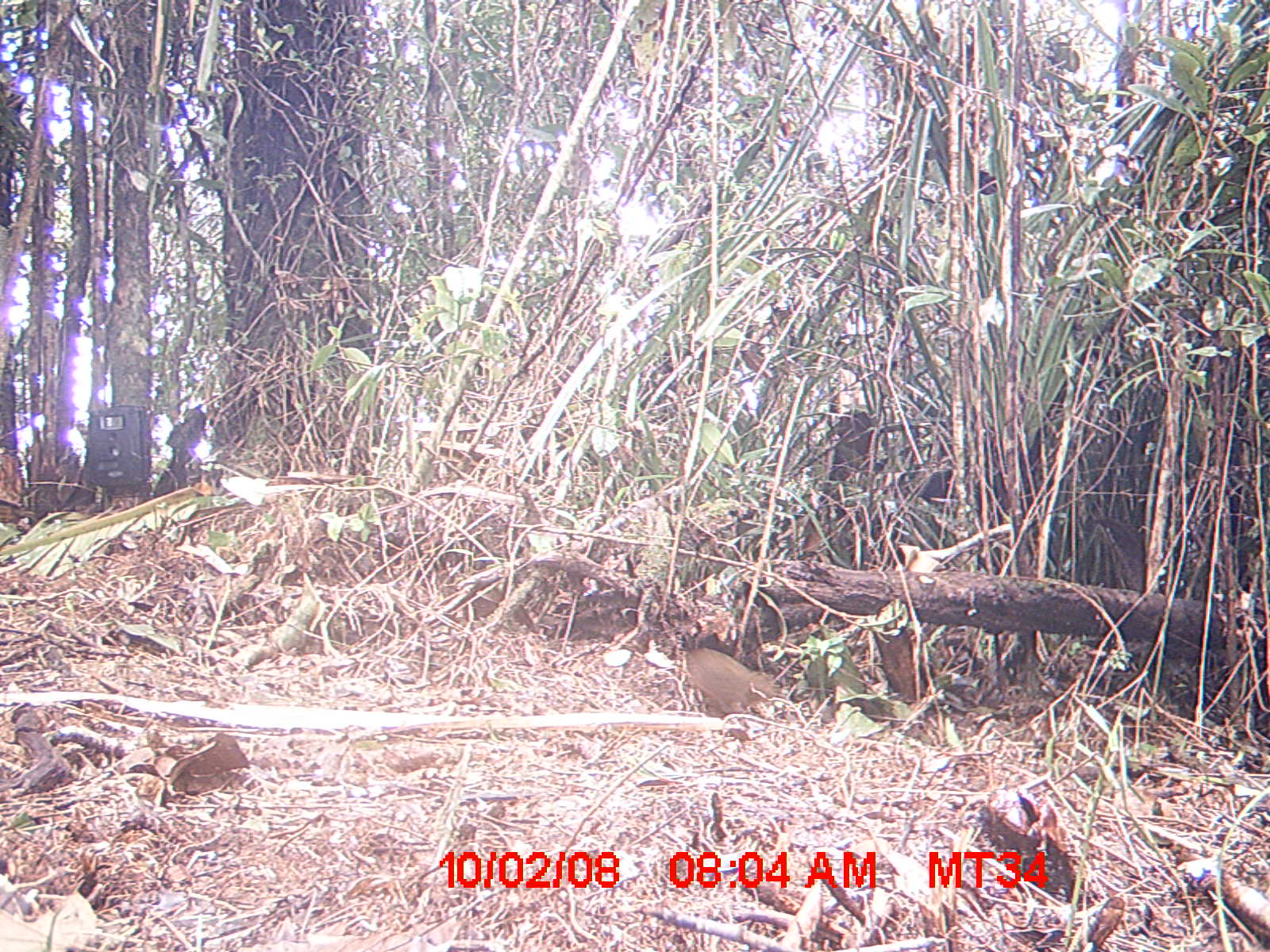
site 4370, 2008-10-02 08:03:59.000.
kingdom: Animalia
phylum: Chordata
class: Mammalia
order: Rodentia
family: Nesomyidae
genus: Nesomys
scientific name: Nesomys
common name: nesomys rodents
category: nesomys sp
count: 1